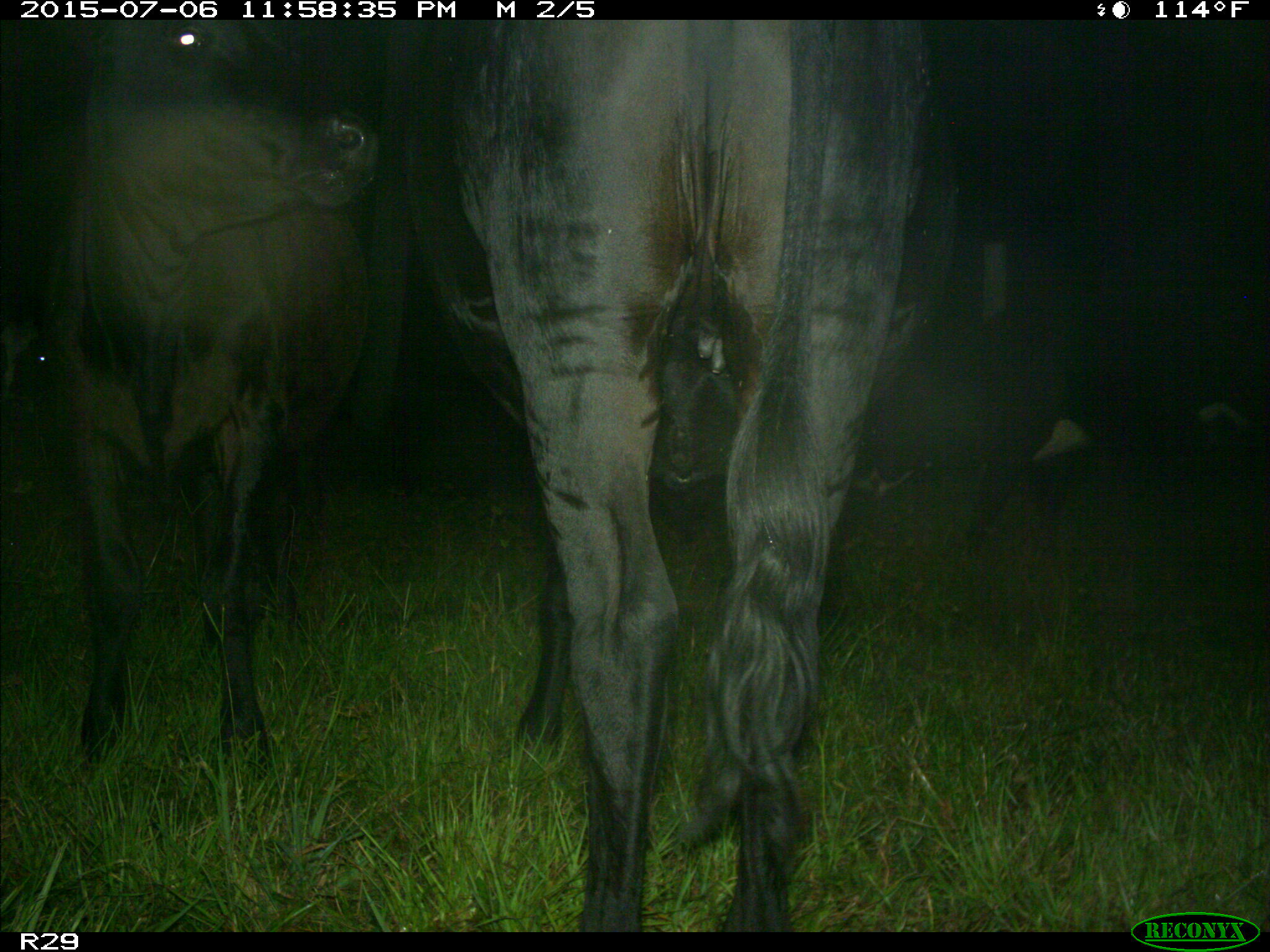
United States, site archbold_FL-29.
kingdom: Animalia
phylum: Chordata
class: Mammalia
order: Artiodactyla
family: Bovidae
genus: Bos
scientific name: Bos taurus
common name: domestic cow